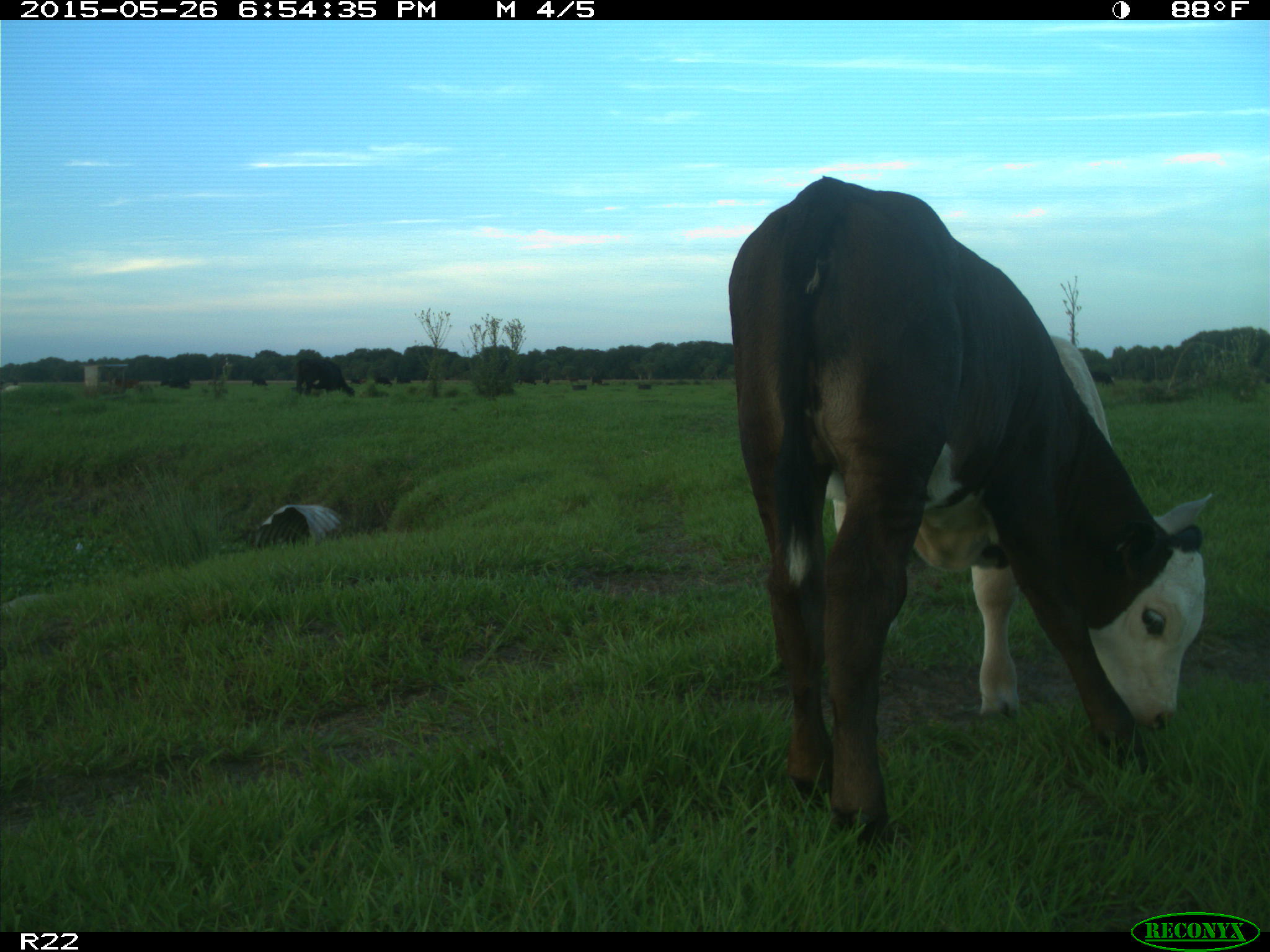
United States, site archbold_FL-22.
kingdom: Animalia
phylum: Chordata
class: Mammalia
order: Artiodactyla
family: Bovidae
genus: Bos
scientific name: Bos taurus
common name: domestic cow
Bos taurus (domestic cow).